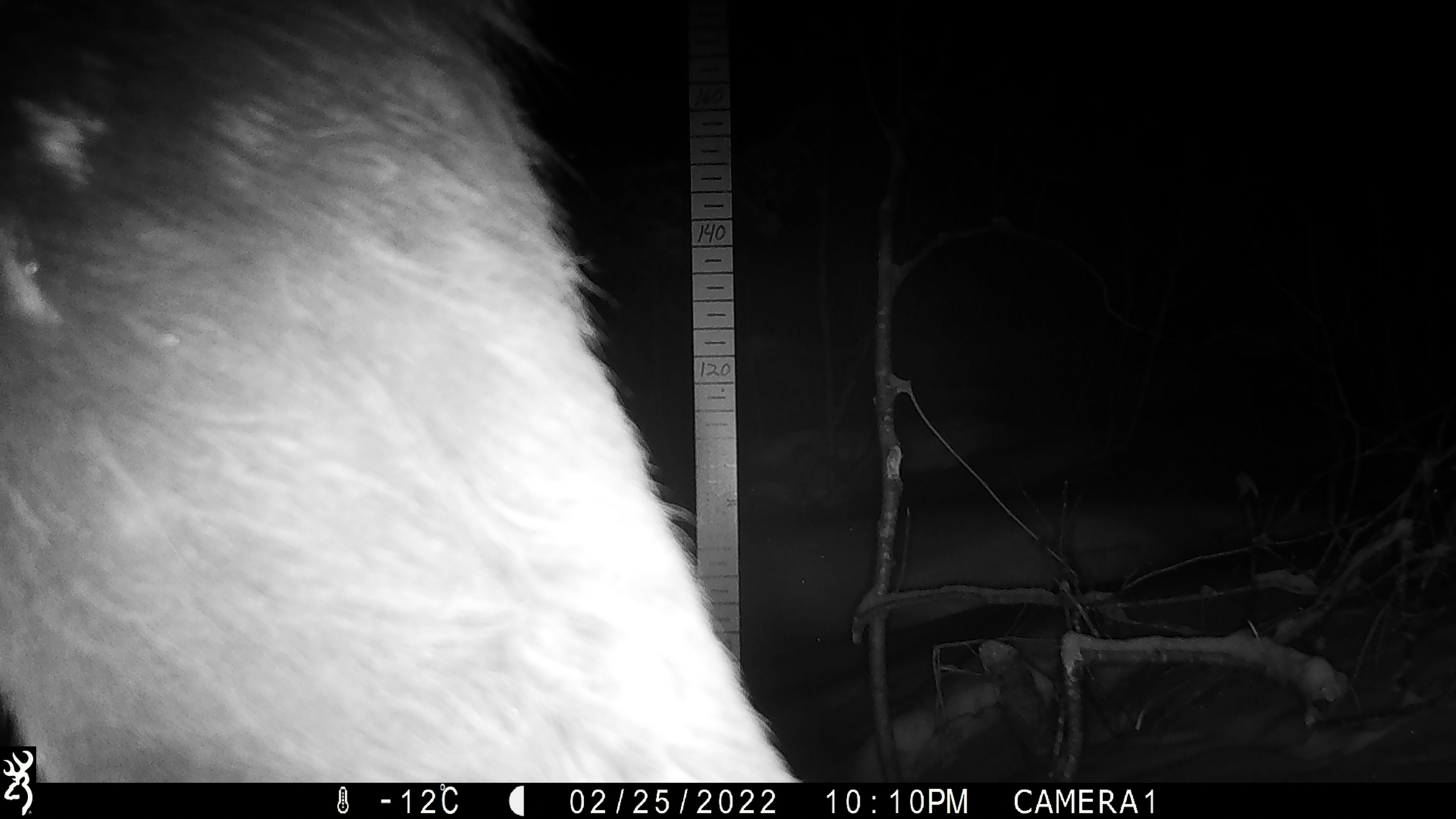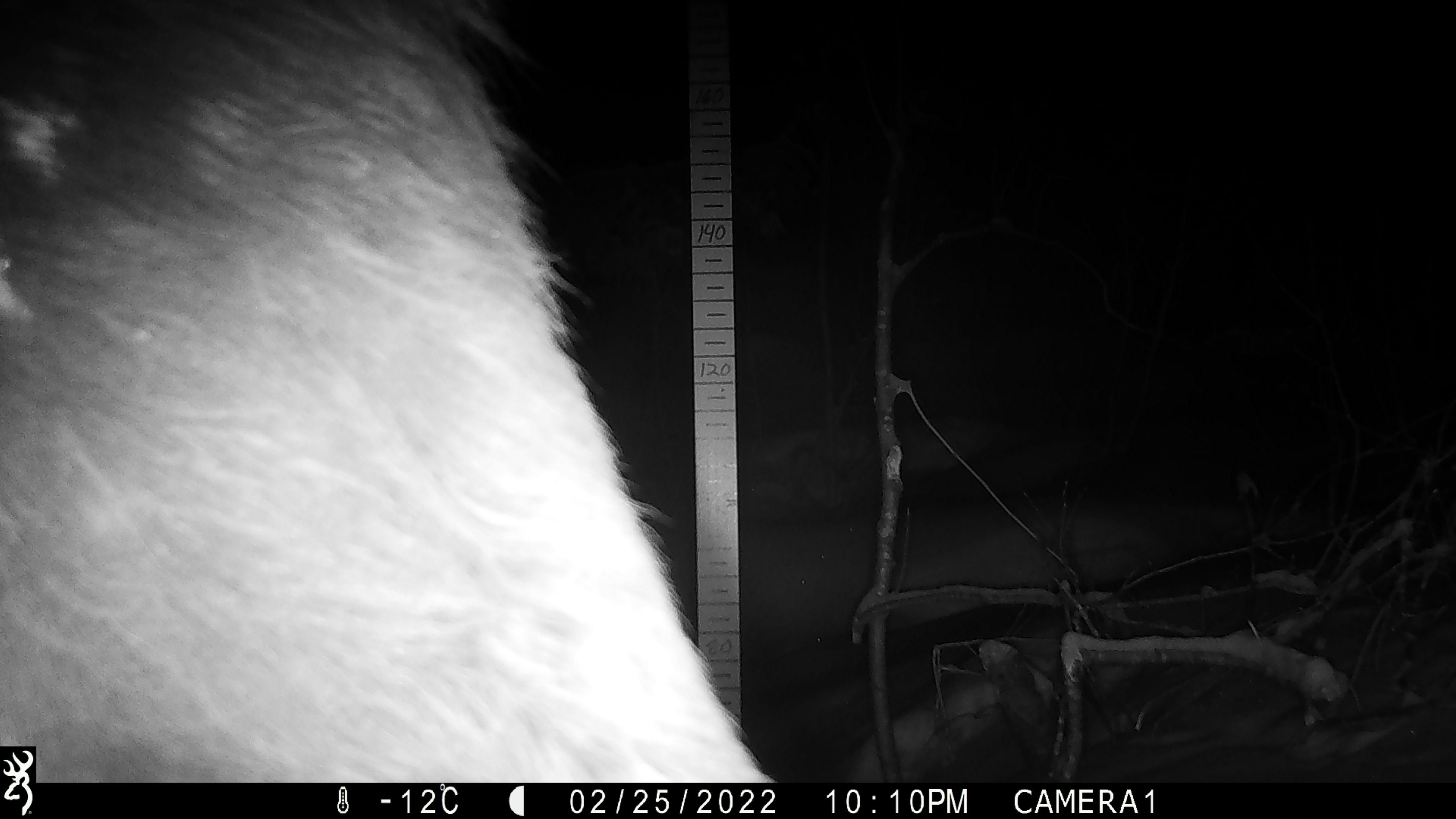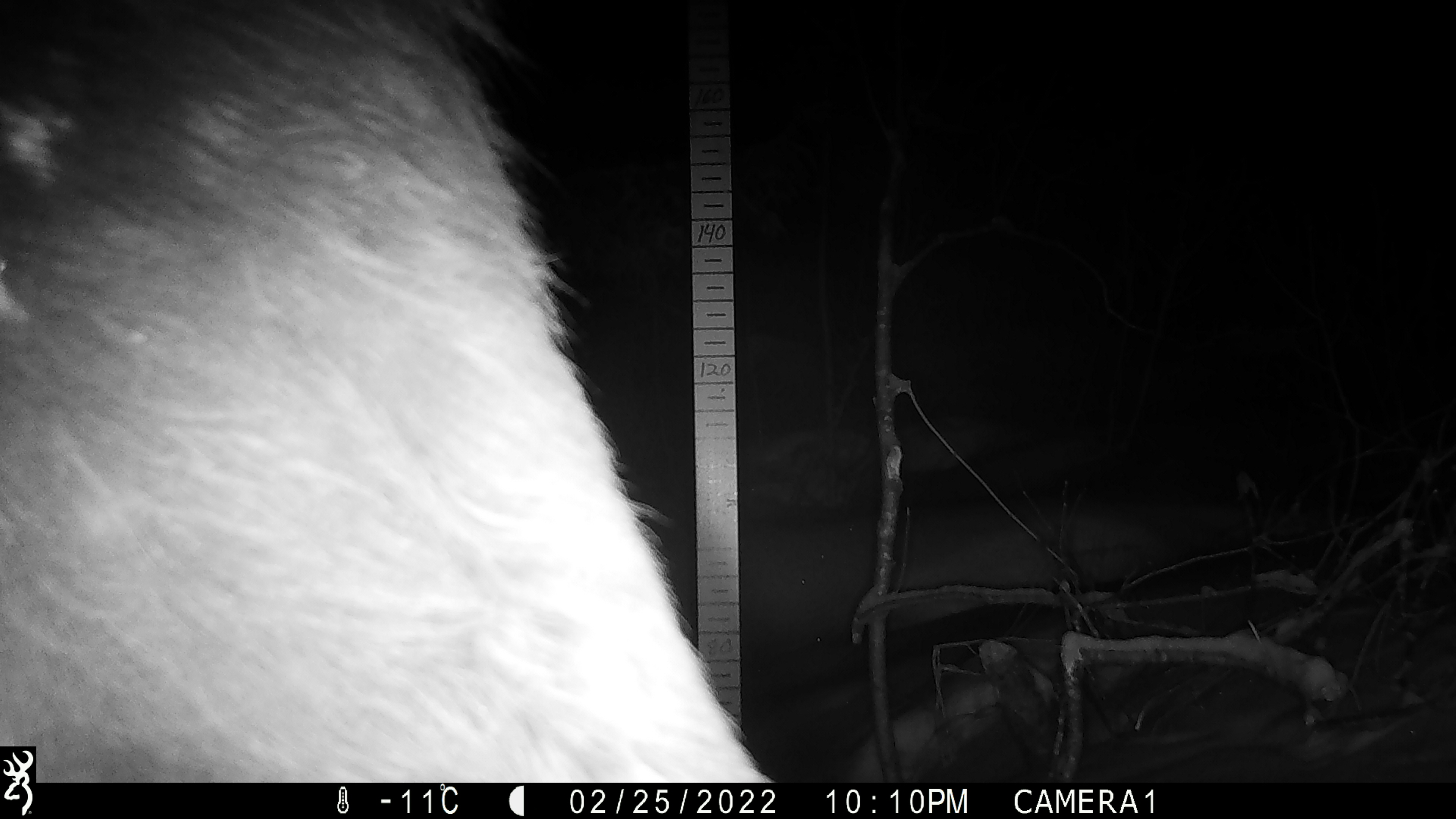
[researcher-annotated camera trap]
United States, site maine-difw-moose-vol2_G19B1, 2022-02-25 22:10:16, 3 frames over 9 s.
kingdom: Animalia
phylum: Chordata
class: Mammalia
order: Artiodactyla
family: Cervidae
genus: Alces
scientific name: Alces alces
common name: moose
Moose (Alces alces).